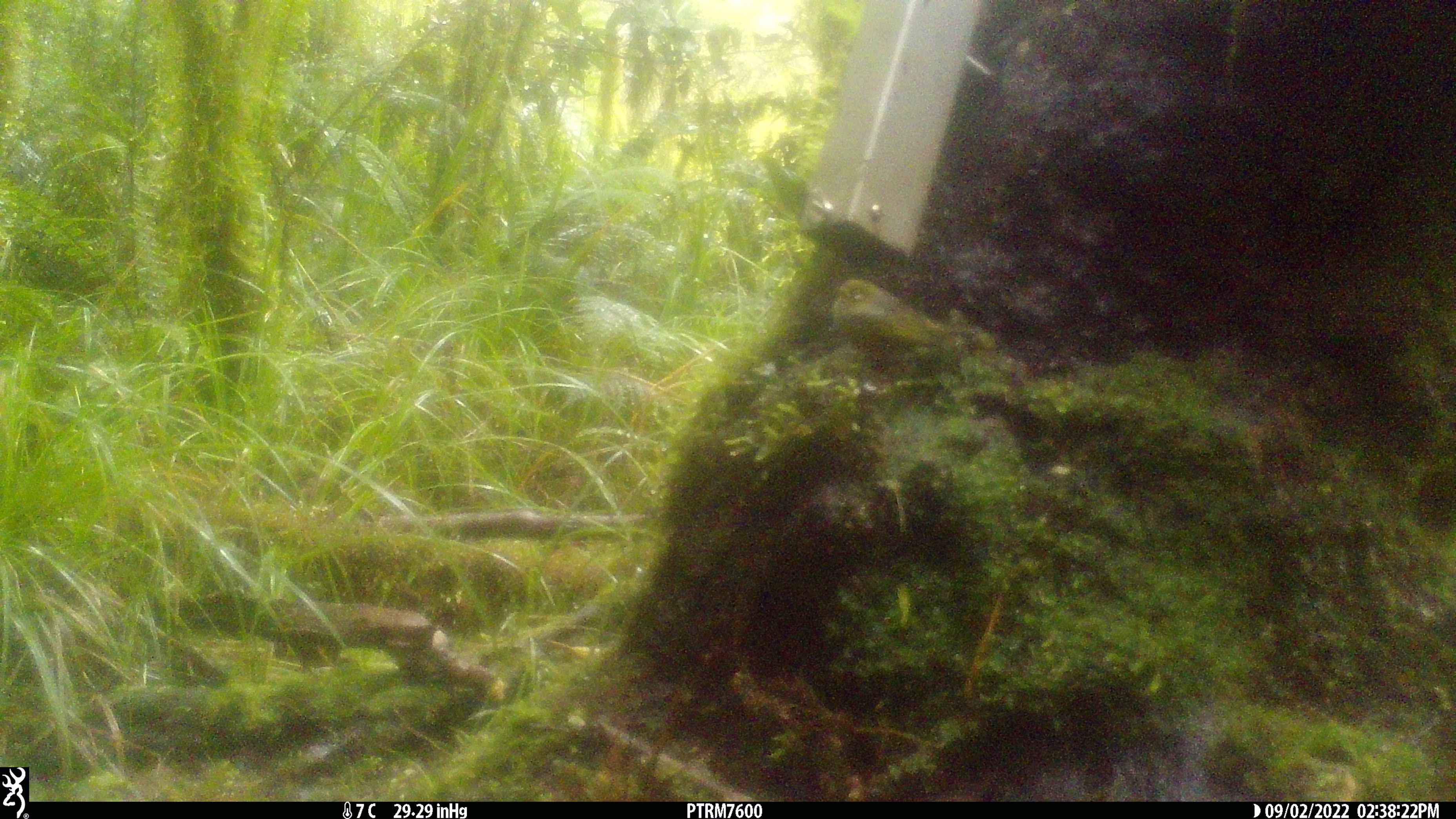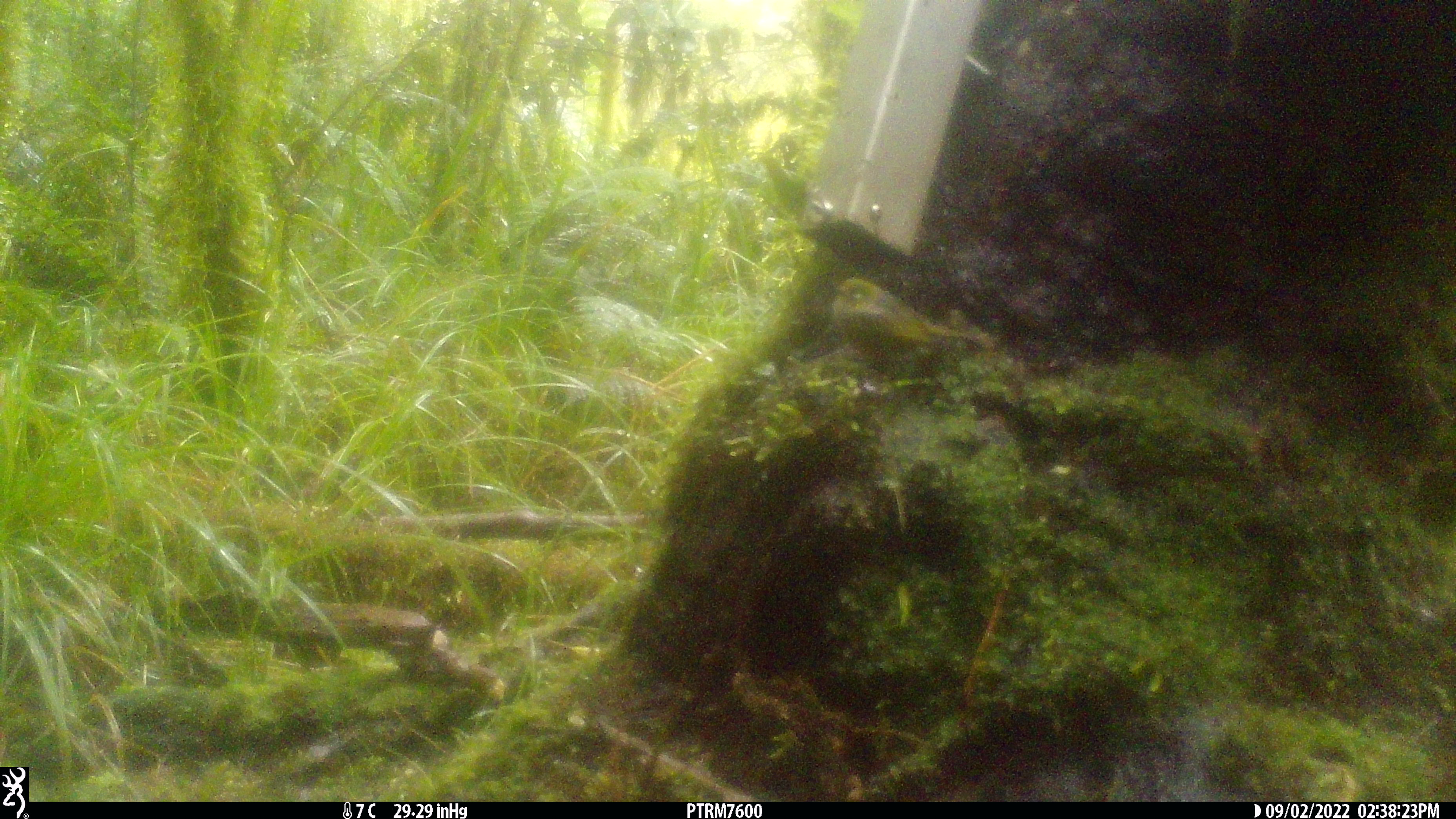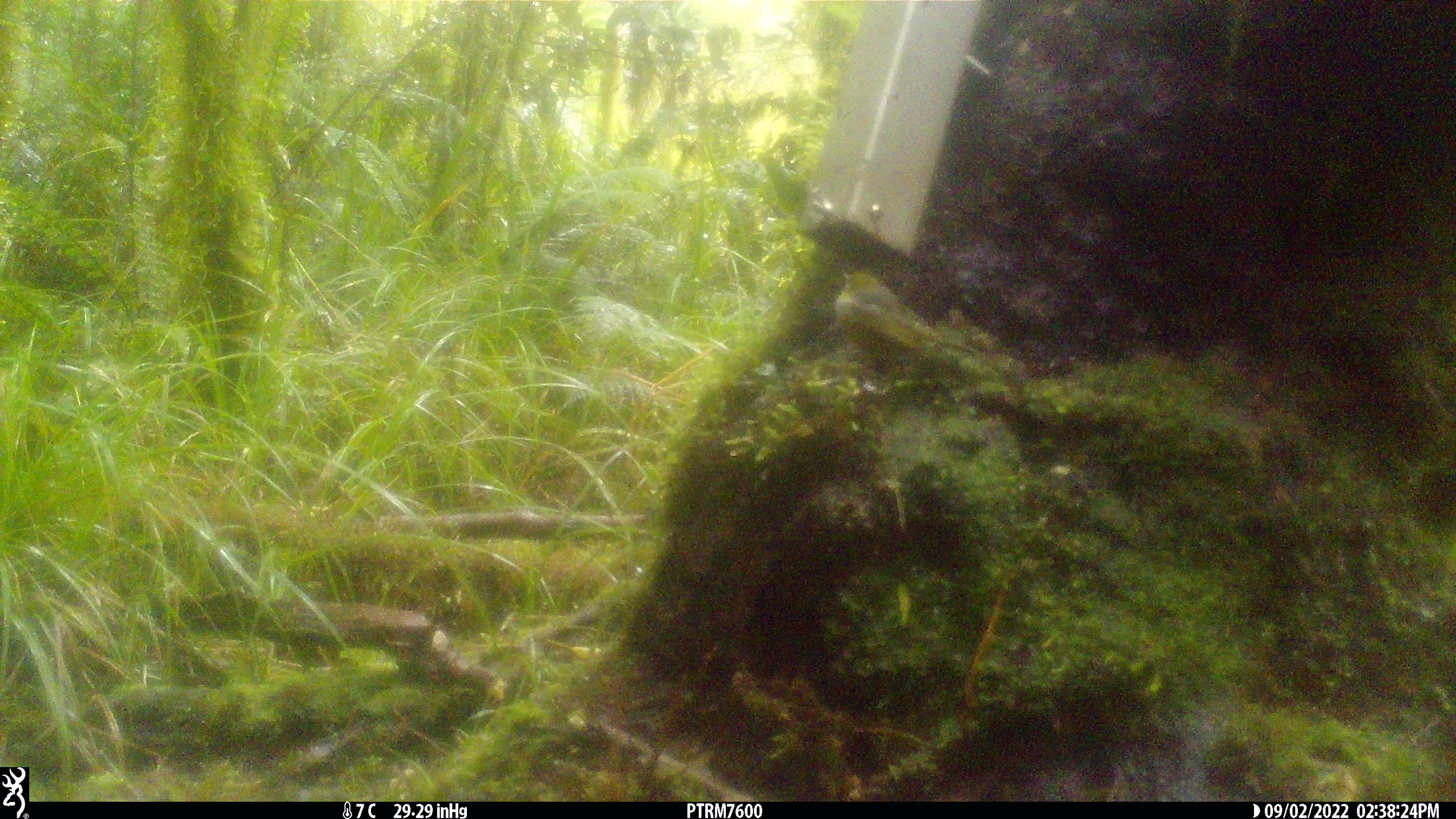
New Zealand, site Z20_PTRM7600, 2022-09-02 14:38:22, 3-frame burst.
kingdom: Animalia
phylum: Chordata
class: Aves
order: Passeriformes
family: Zosteropidae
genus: Zosterops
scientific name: Zosterops lateralis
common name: silvereye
Silvereye (Zosterops lateralis).